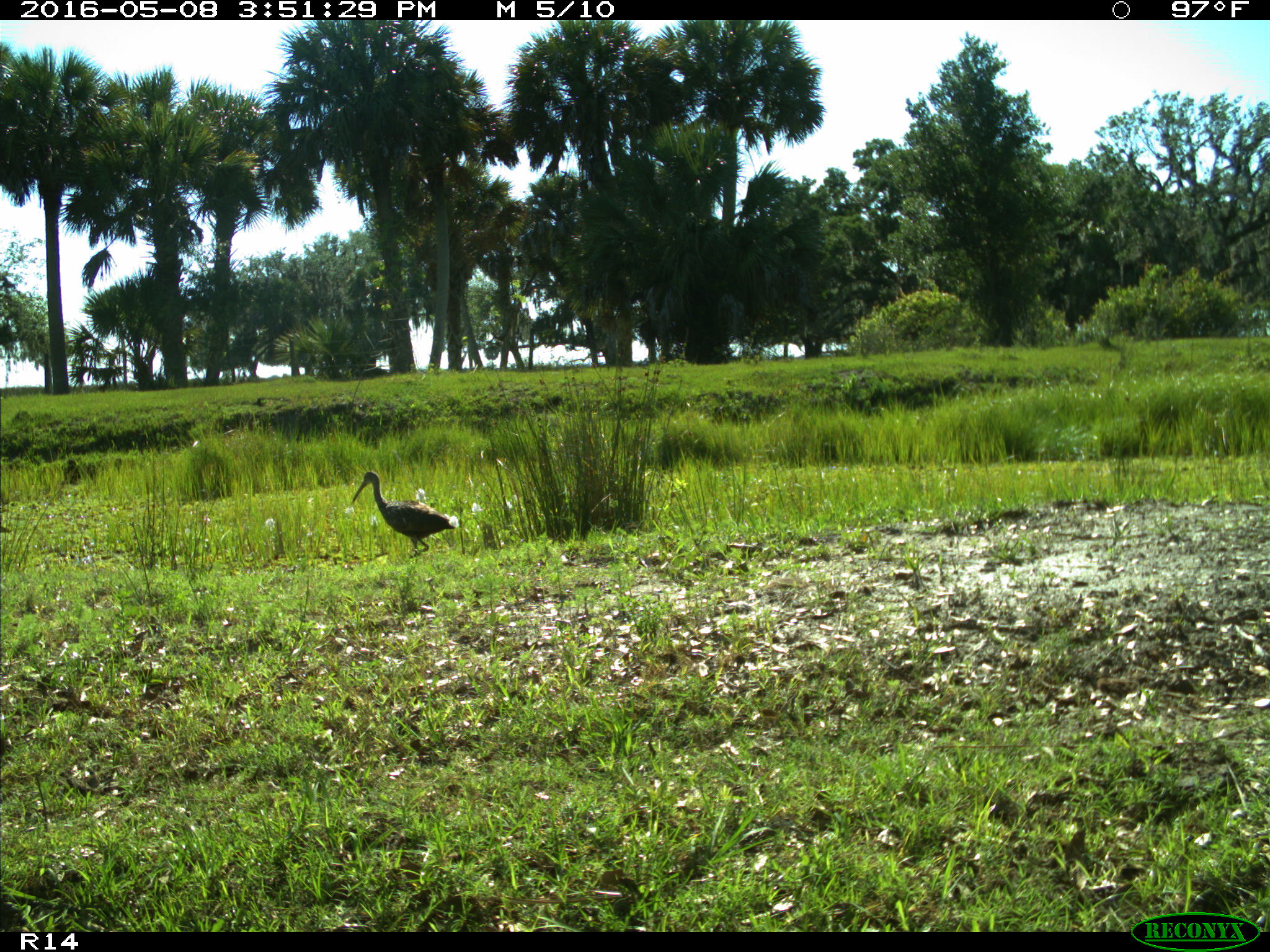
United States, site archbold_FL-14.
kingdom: Animalia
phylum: Chordata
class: Aves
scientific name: Aves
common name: birds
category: unidentified bird